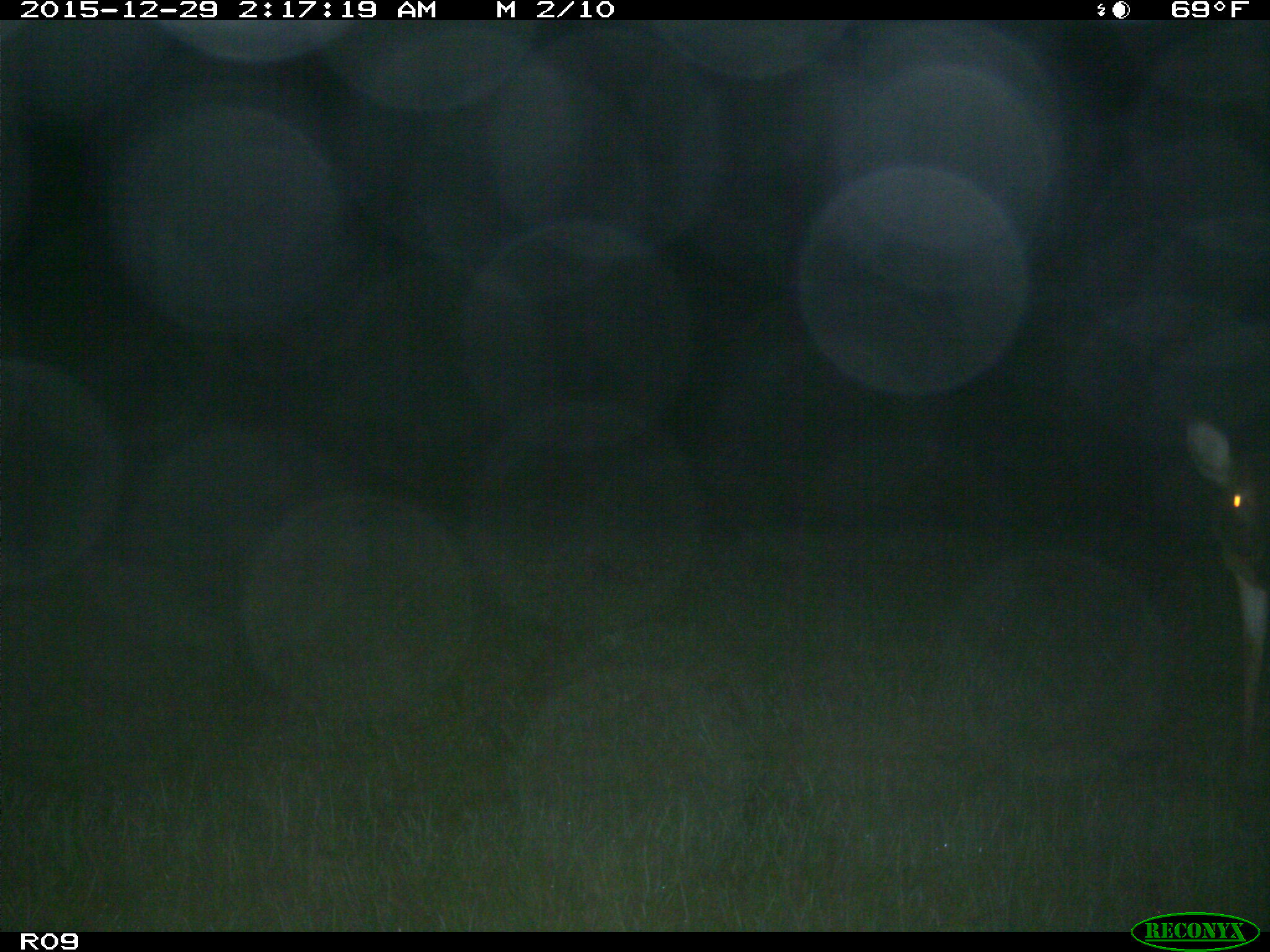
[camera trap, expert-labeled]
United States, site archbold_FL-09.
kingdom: Animalia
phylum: Chordata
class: Mammalia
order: Artiodactyla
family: Cervidae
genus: Odocoileus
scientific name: Odocoileus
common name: deer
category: unidentified deer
Unidentified deer (deer) (Odocoileus).